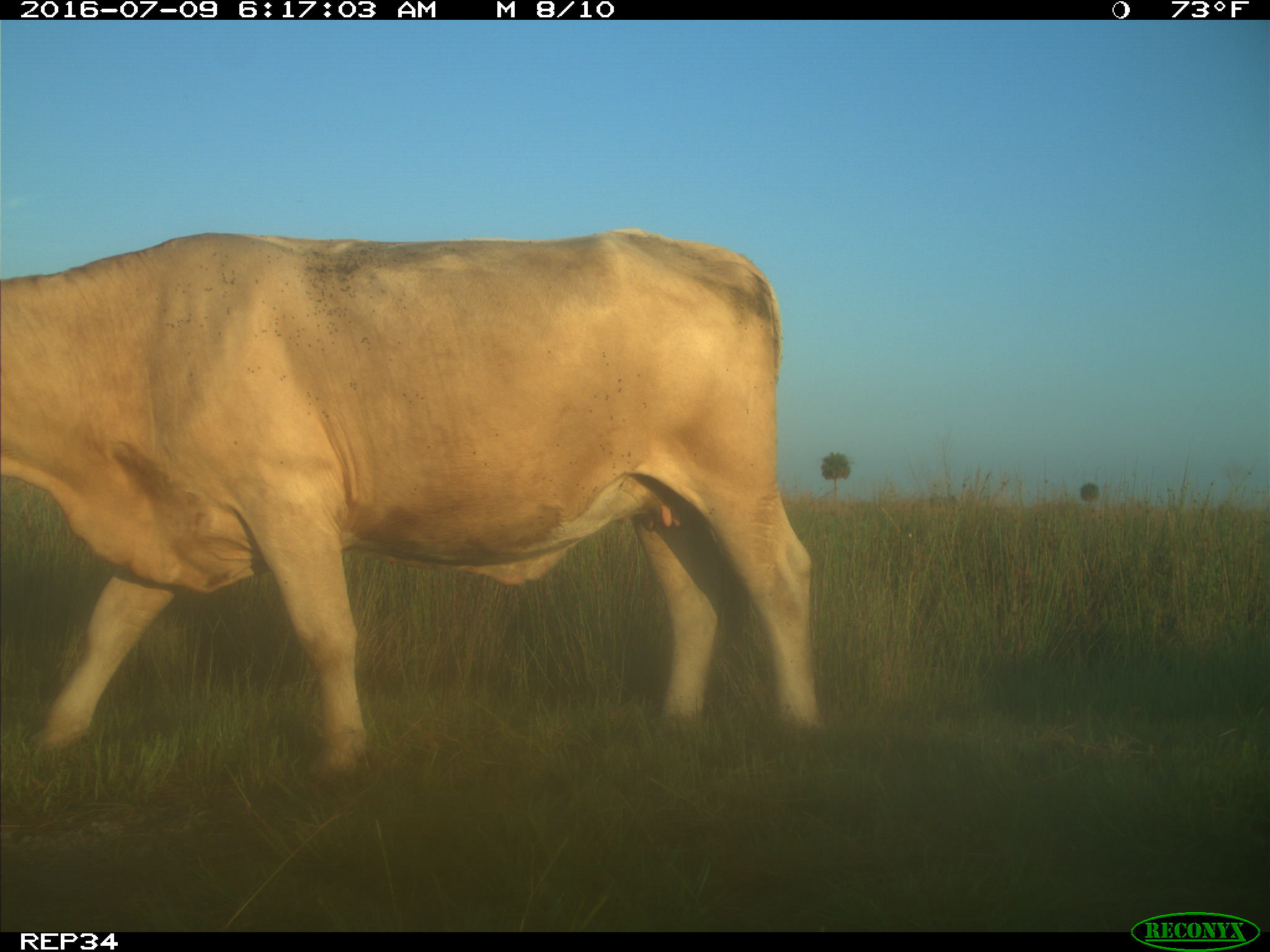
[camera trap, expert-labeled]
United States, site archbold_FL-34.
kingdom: Animalia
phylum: Chordata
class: Mammalia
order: Artiodactyla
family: Bovidae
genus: Bos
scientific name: Bos taurus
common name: domestic cow